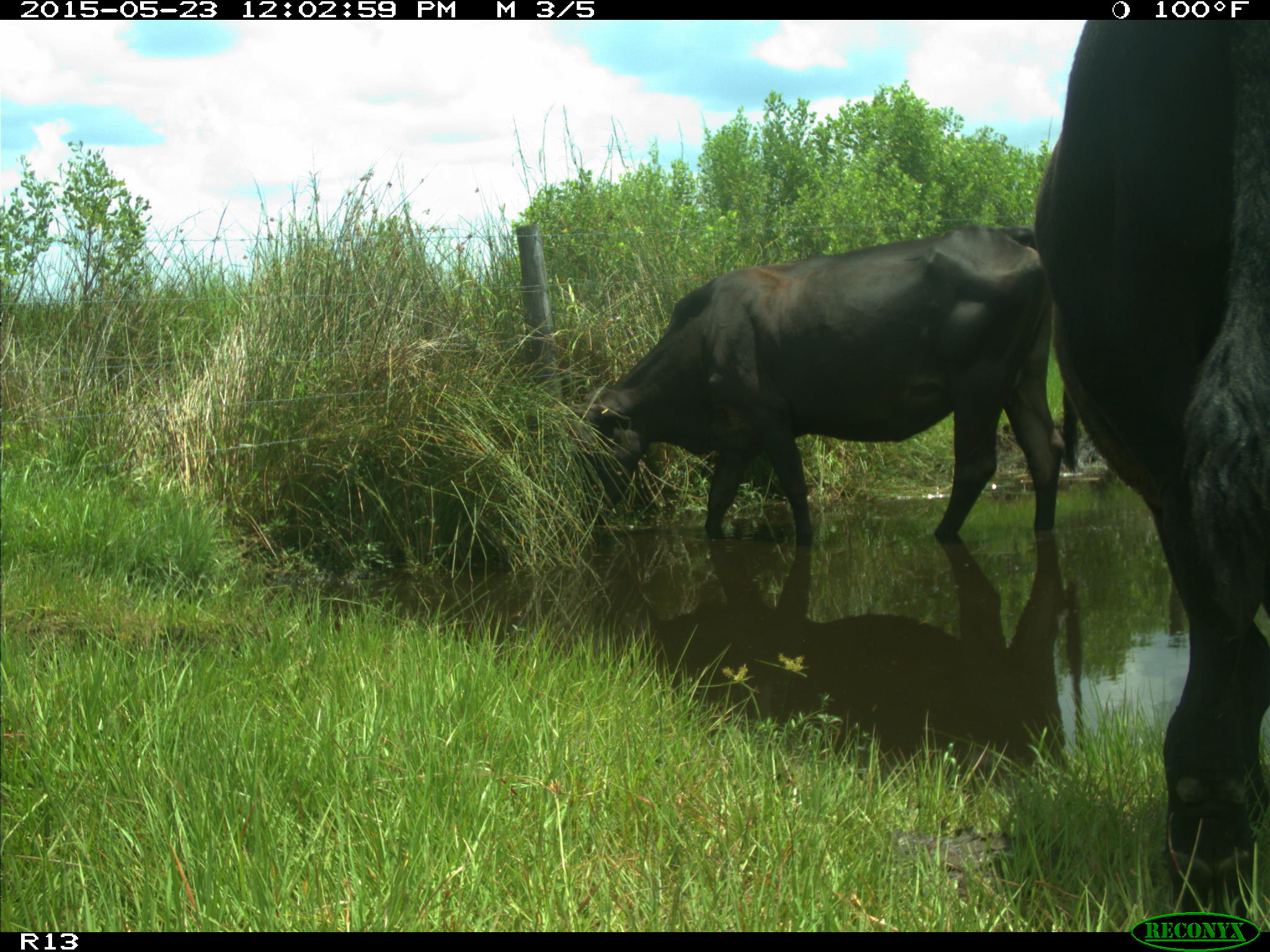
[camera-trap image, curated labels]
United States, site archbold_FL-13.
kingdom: Animalia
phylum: Chordata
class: Mammalia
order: Artiodactyla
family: Bovidae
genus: Bos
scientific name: Bos taurus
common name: domestic cow